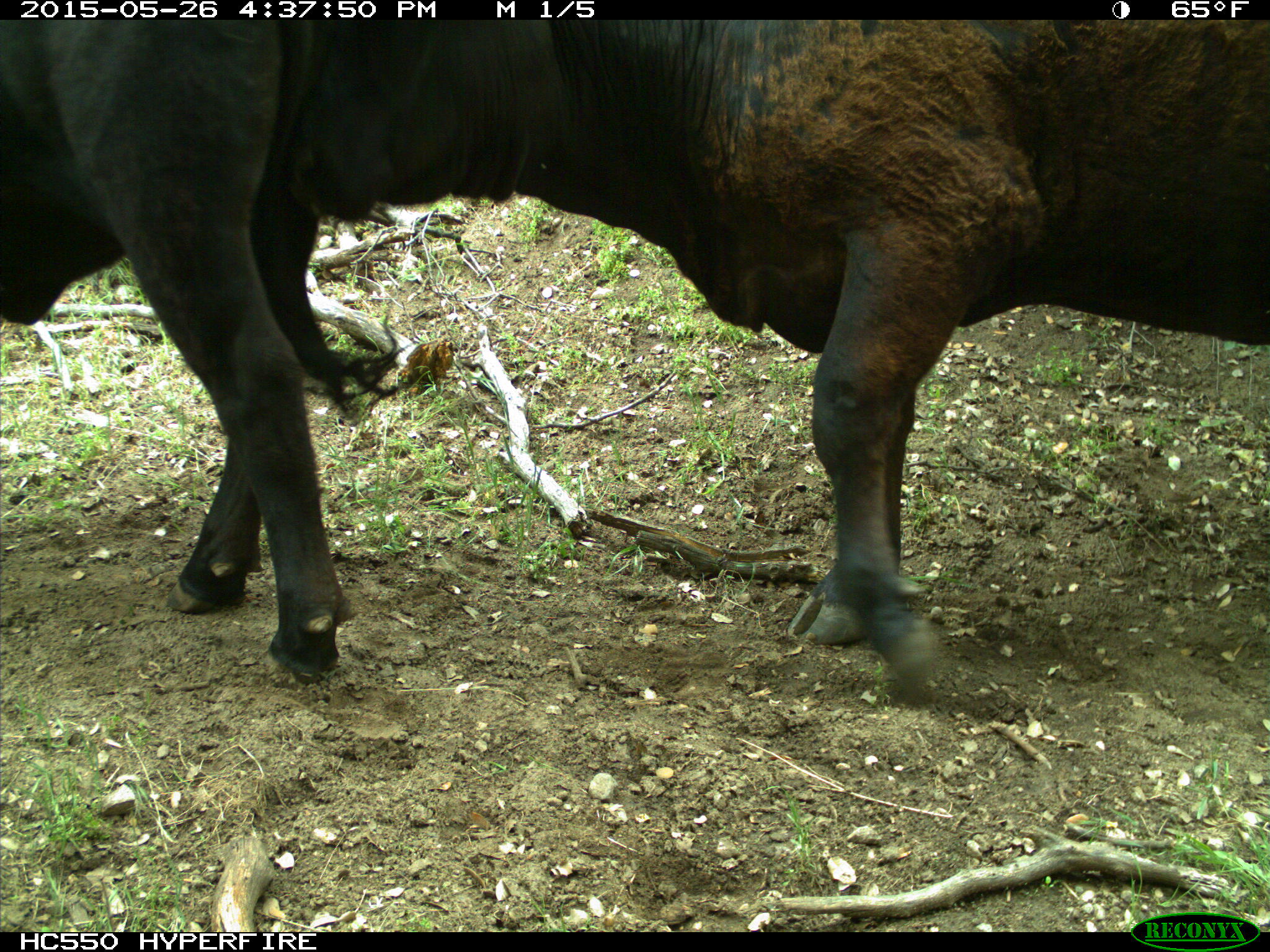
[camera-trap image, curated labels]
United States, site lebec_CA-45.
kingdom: Animalia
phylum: Chordata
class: Mammalia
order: Artiodactyla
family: Bovidae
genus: Bos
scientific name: Bos taurus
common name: domestic cow